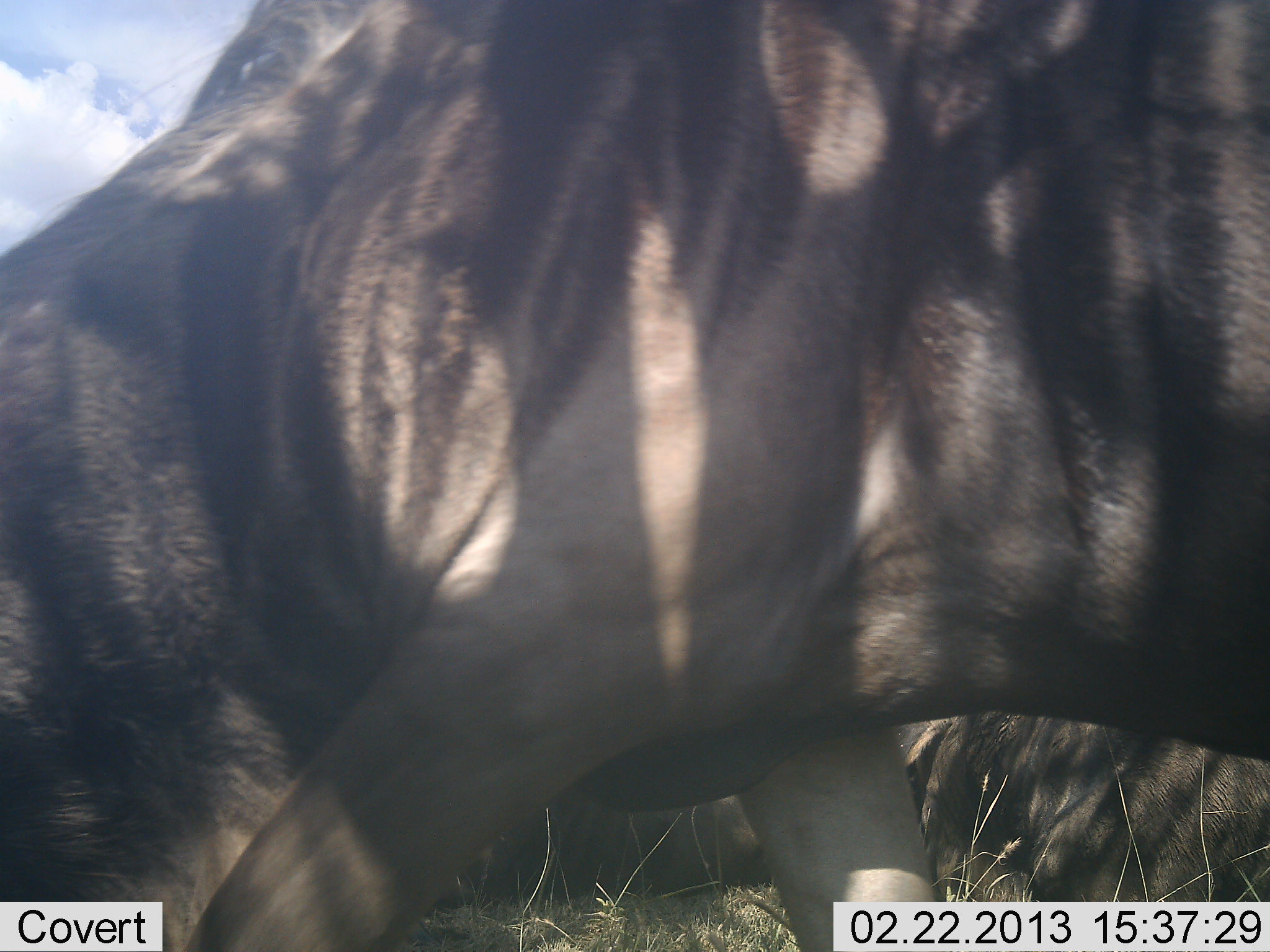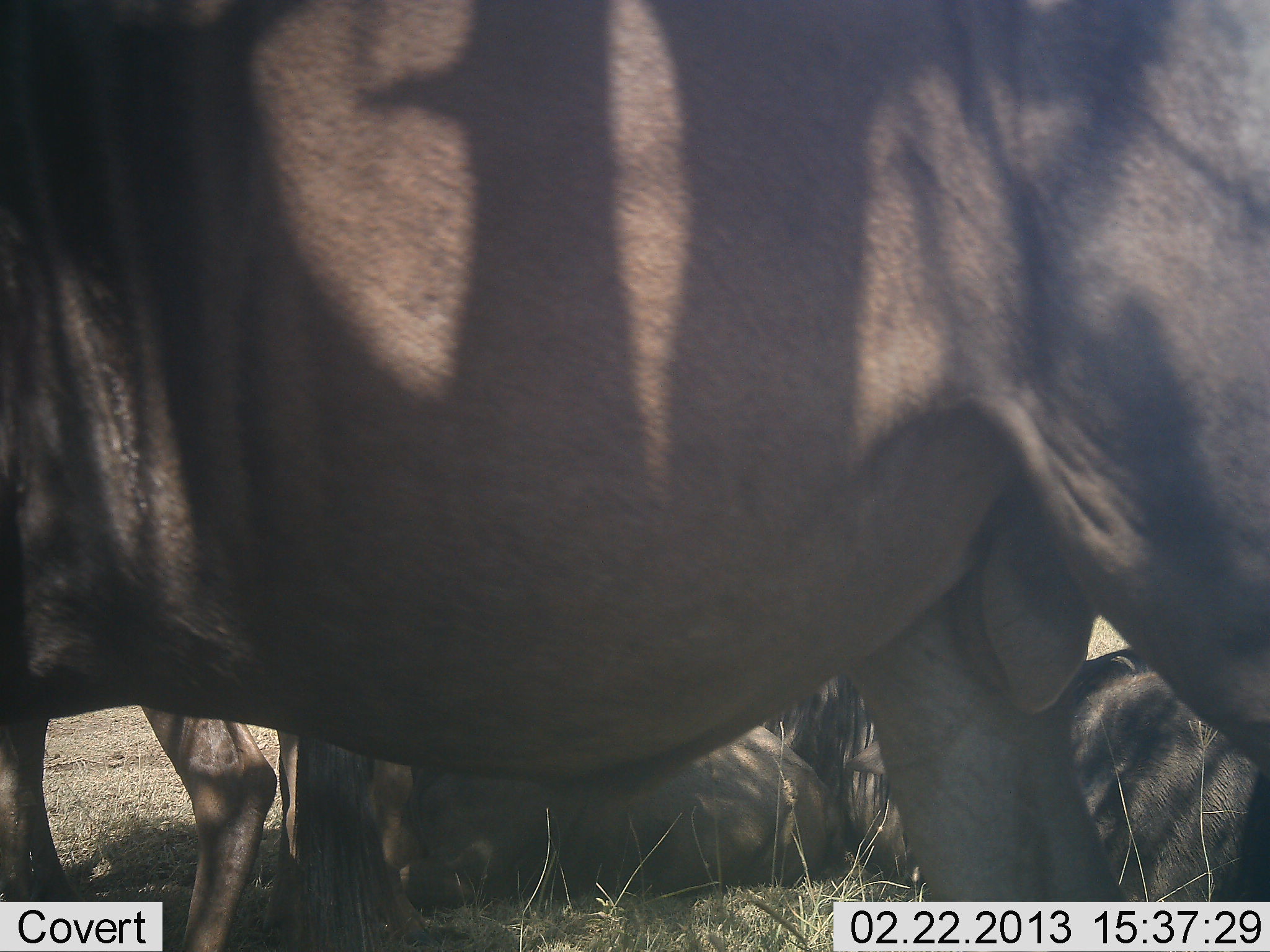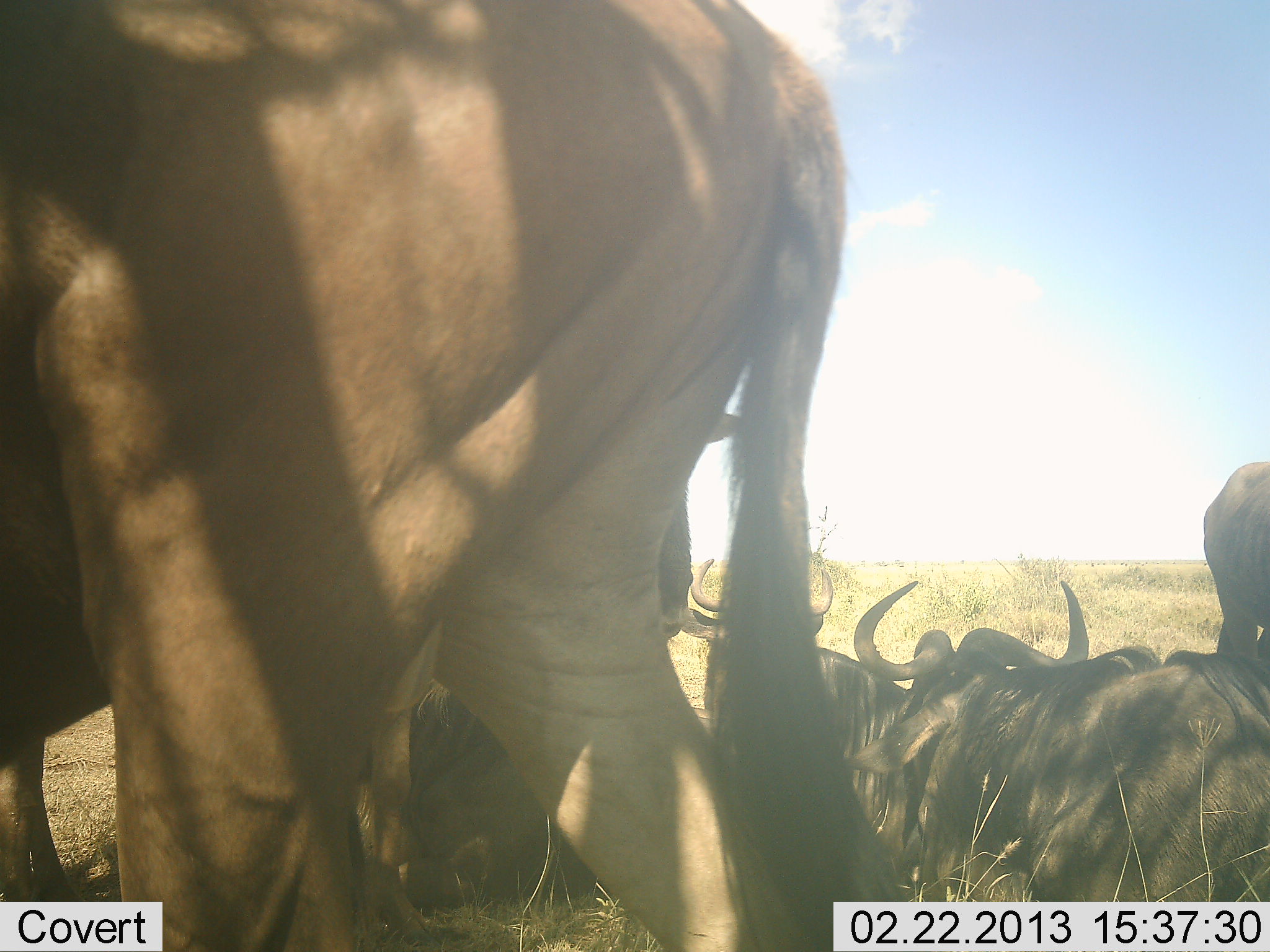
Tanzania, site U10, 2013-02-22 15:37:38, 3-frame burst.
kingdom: Animalia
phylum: Chordata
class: Mammalia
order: Artiodactyla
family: Bovidae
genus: Connochaetes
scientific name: Connochaetes taurinus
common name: blue wildebeest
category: wildebeest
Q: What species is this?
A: Wildebeest (blue wildebeest) (Connochaetes taurinus).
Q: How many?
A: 5.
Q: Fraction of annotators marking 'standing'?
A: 65%.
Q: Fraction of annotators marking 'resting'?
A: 100%.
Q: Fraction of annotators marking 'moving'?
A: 61%.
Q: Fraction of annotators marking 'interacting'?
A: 0%.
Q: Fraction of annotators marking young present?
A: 0%.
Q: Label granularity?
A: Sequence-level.